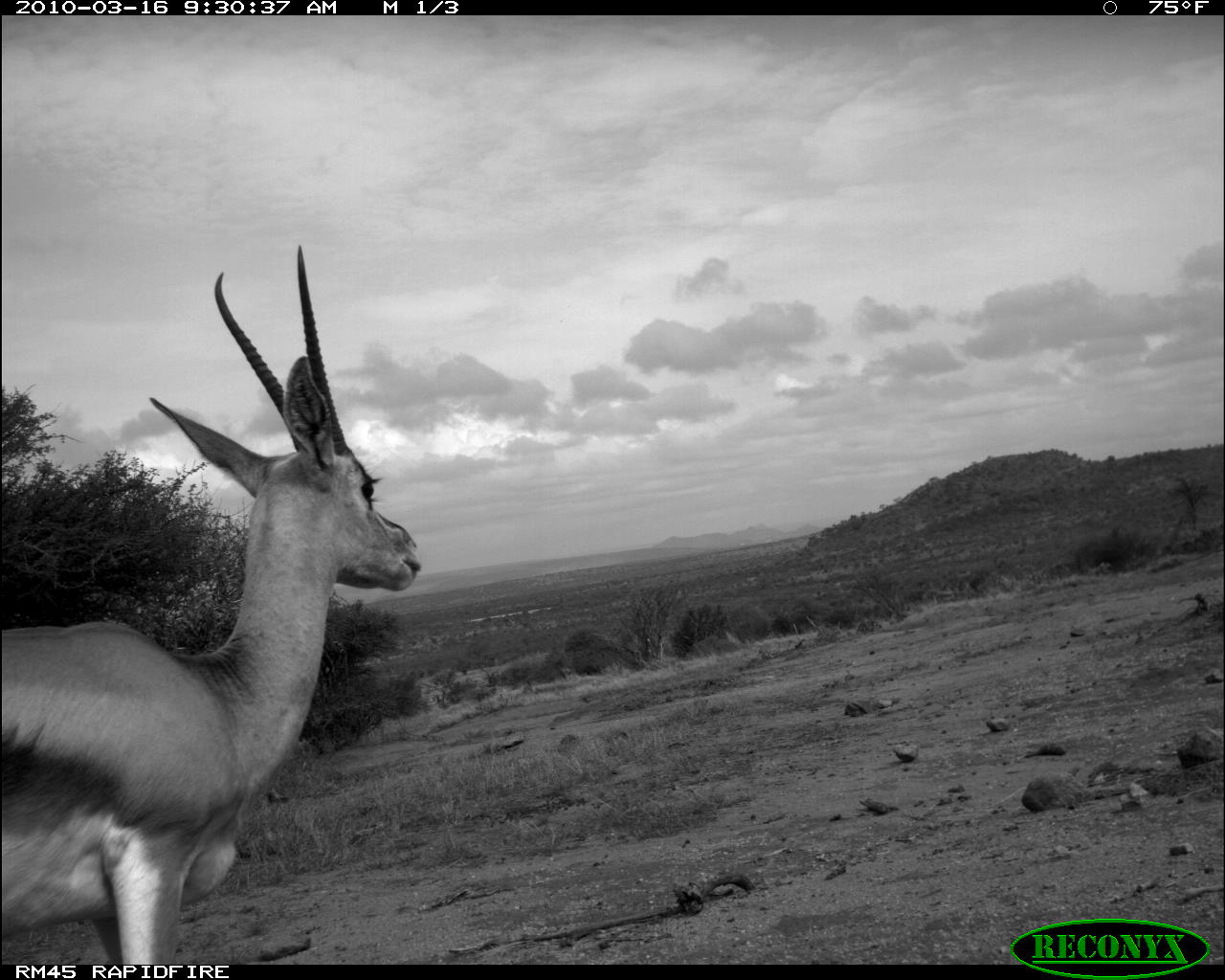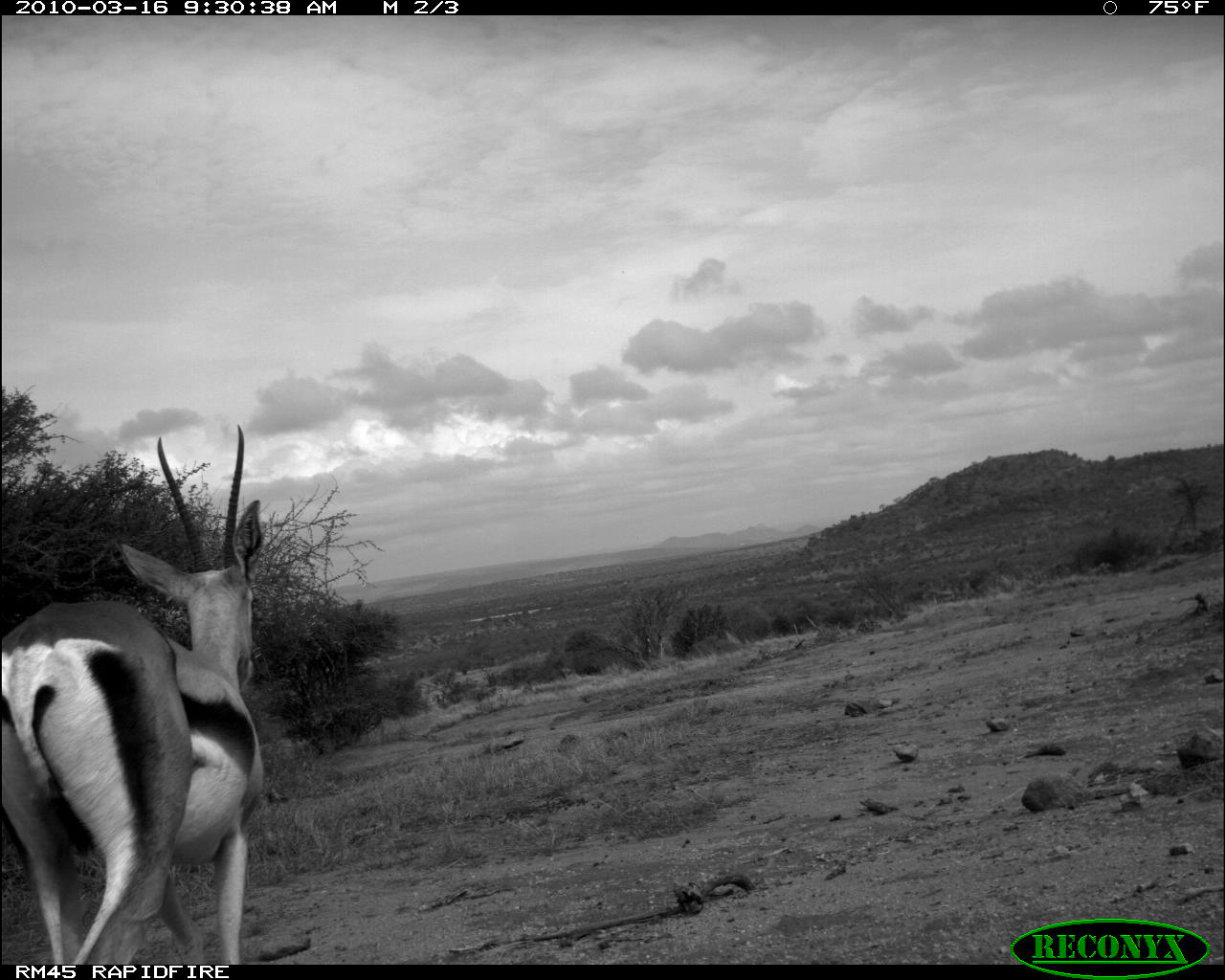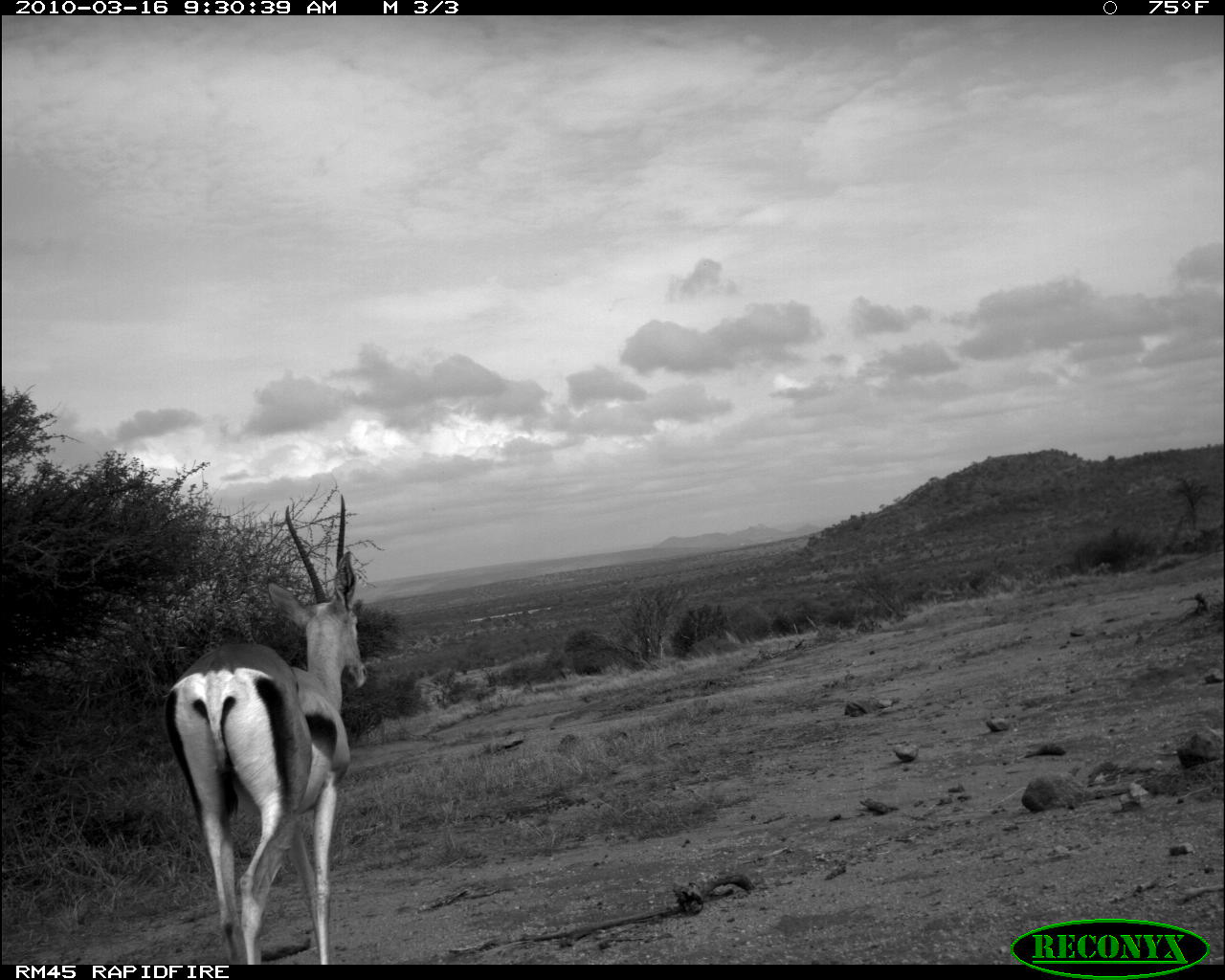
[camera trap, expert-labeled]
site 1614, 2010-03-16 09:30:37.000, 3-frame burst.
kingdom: Animalia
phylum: Chordata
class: Mammalia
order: Artiodactyla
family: Bovidae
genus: Nanger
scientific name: Nanger granti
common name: grant's gazelle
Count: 1.